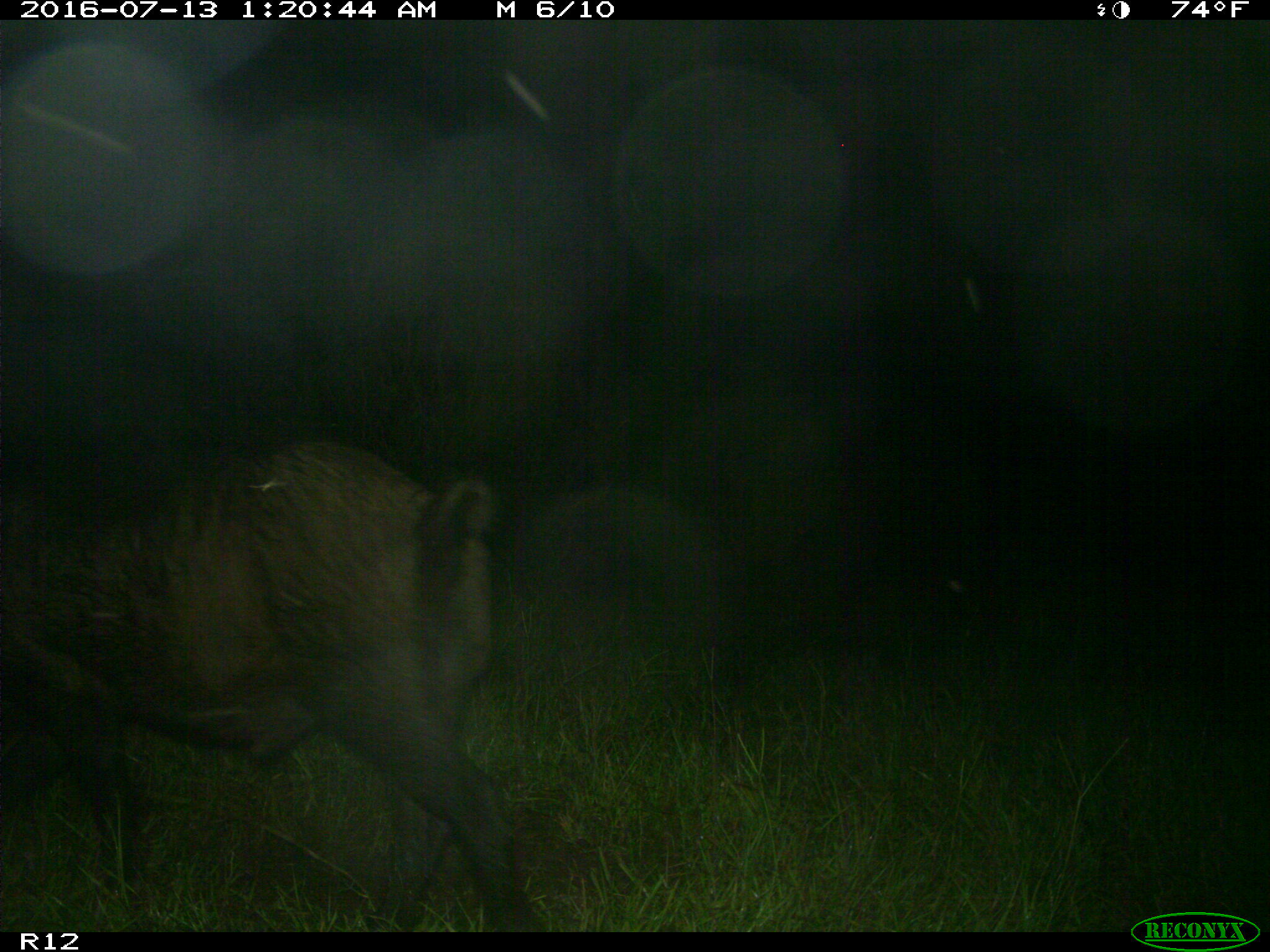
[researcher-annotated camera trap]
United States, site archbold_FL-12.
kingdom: Animalia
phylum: Chordata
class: Mammalia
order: Artiodactyla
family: Suidae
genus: Sus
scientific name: Sus scrofa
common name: wild boar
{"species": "Sus scrofa (wild boar)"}